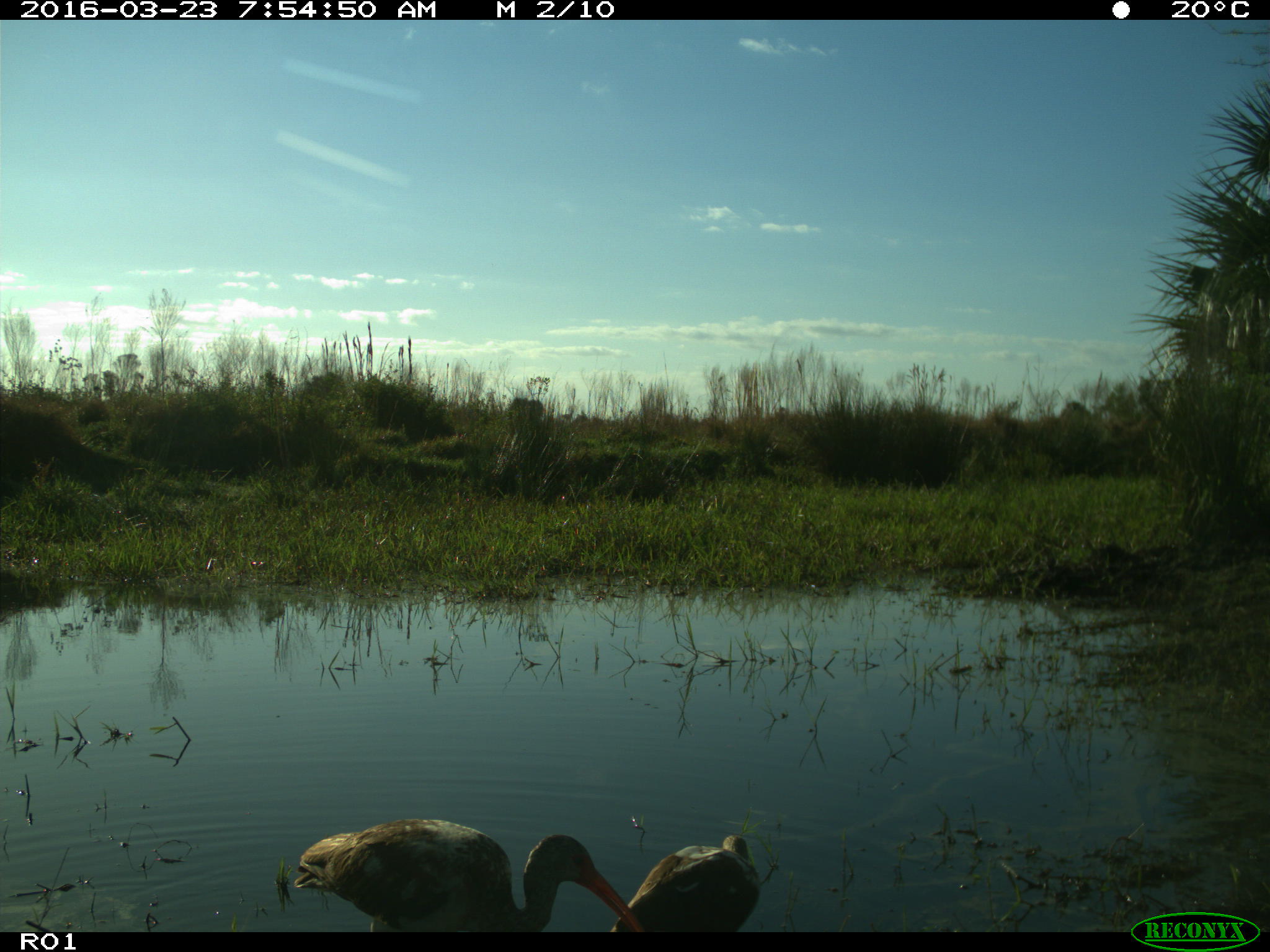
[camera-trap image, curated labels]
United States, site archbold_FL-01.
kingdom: Animalia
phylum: Chordata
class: Aves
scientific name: Aves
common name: birds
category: unidentified bird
Unidentified bird (birds) (Aves).